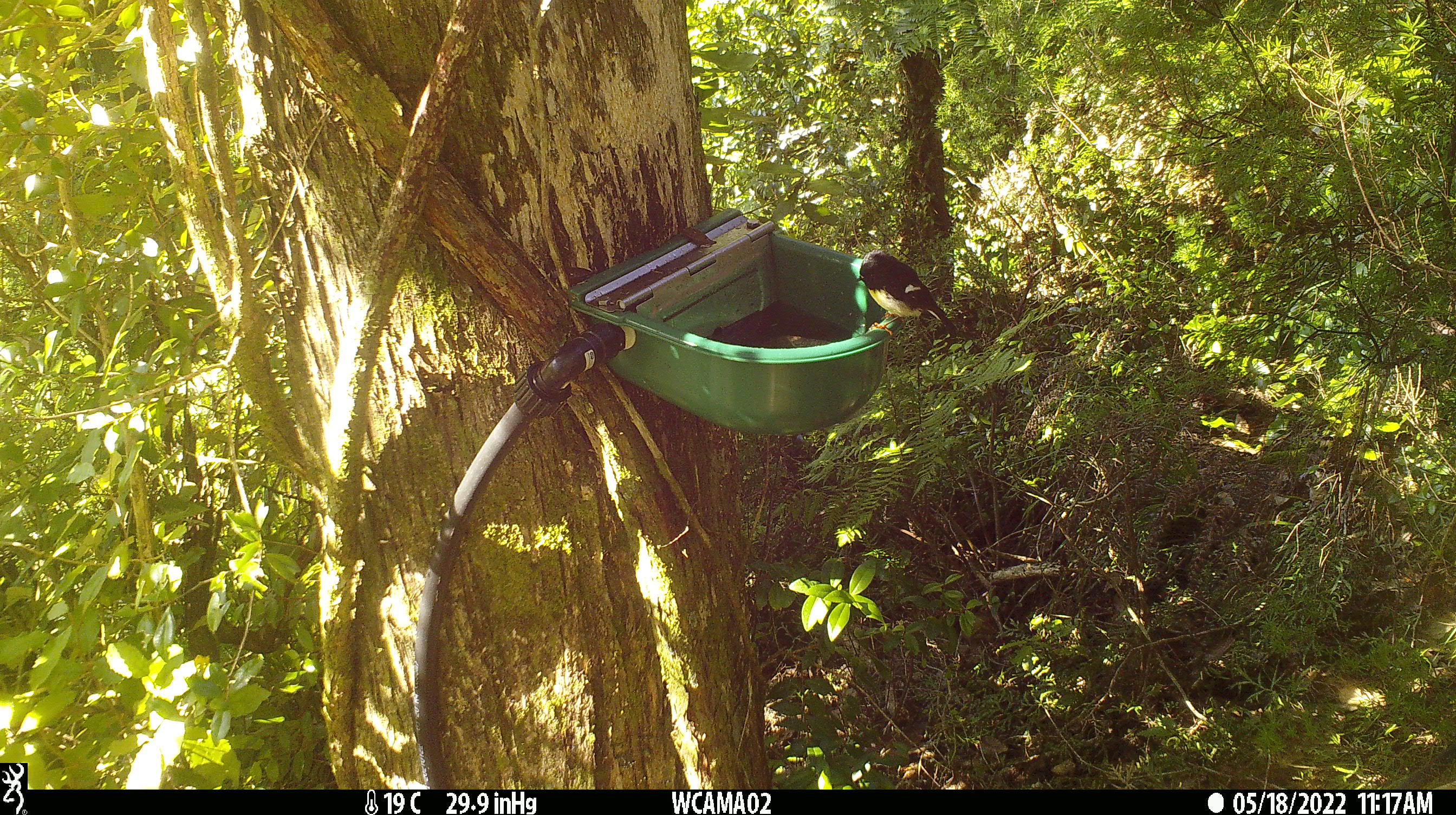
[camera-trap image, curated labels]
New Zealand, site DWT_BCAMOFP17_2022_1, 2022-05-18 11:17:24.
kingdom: Animalia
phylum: Chordata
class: Aves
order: Passeriformes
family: Petroicidae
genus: Petroica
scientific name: Petroica macrocephala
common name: tomtit